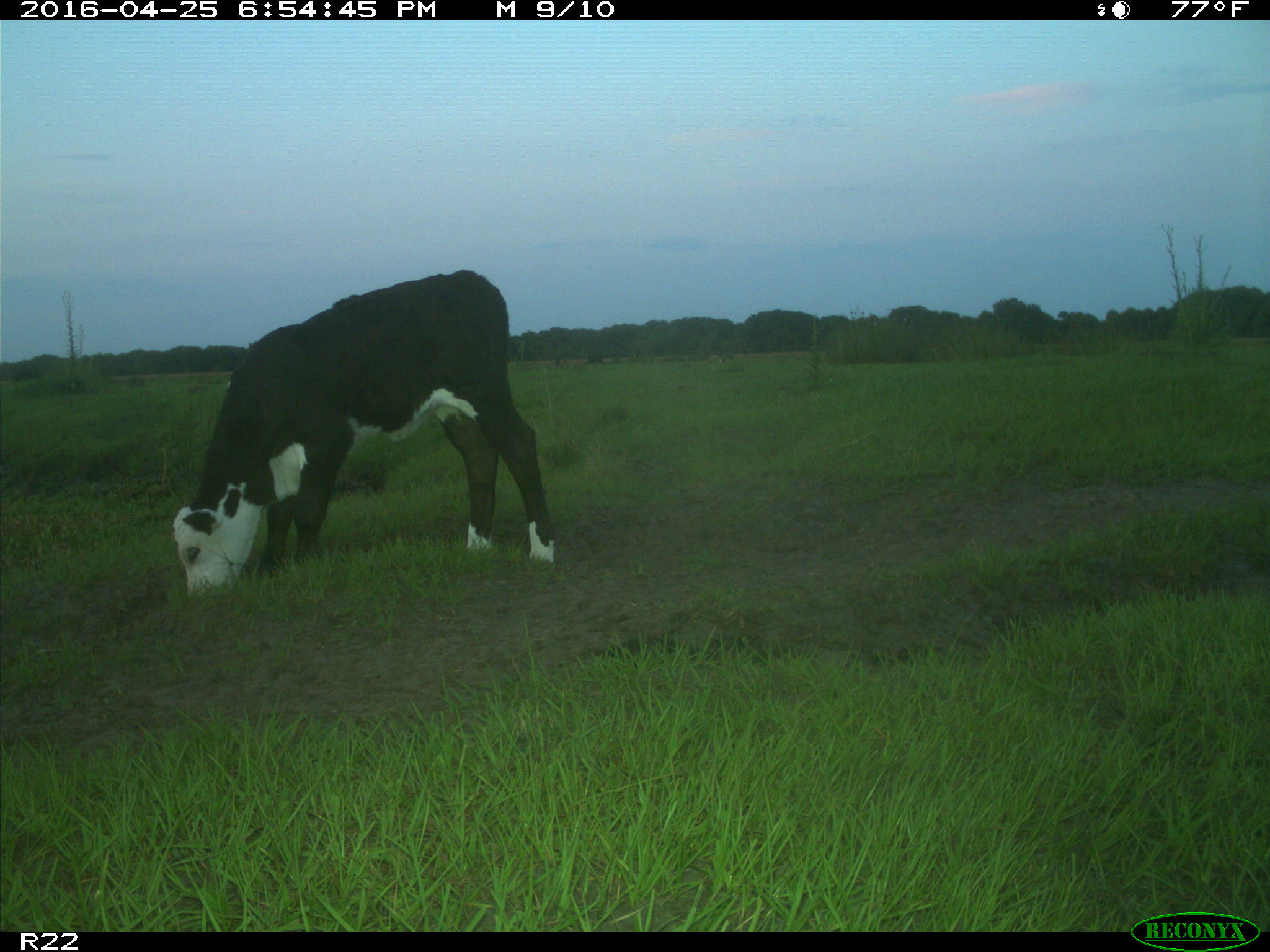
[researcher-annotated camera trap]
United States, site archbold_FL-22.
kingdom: Animalia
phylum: Chordata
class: Mammalia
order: Artiodactyla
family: Bovidae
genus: Bos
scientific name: Bos taurus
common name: domestic cow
Bos taurus (domestic cow).